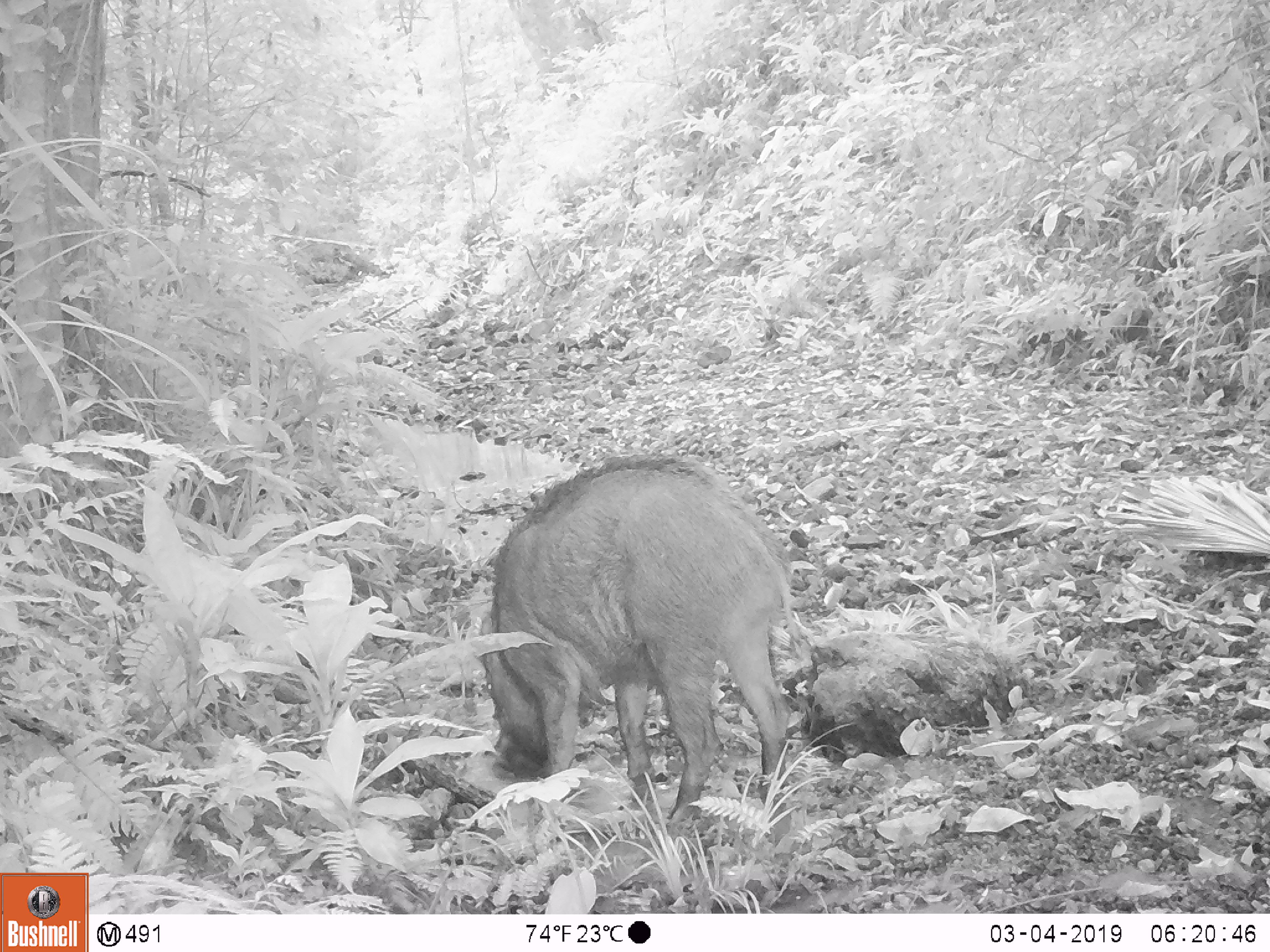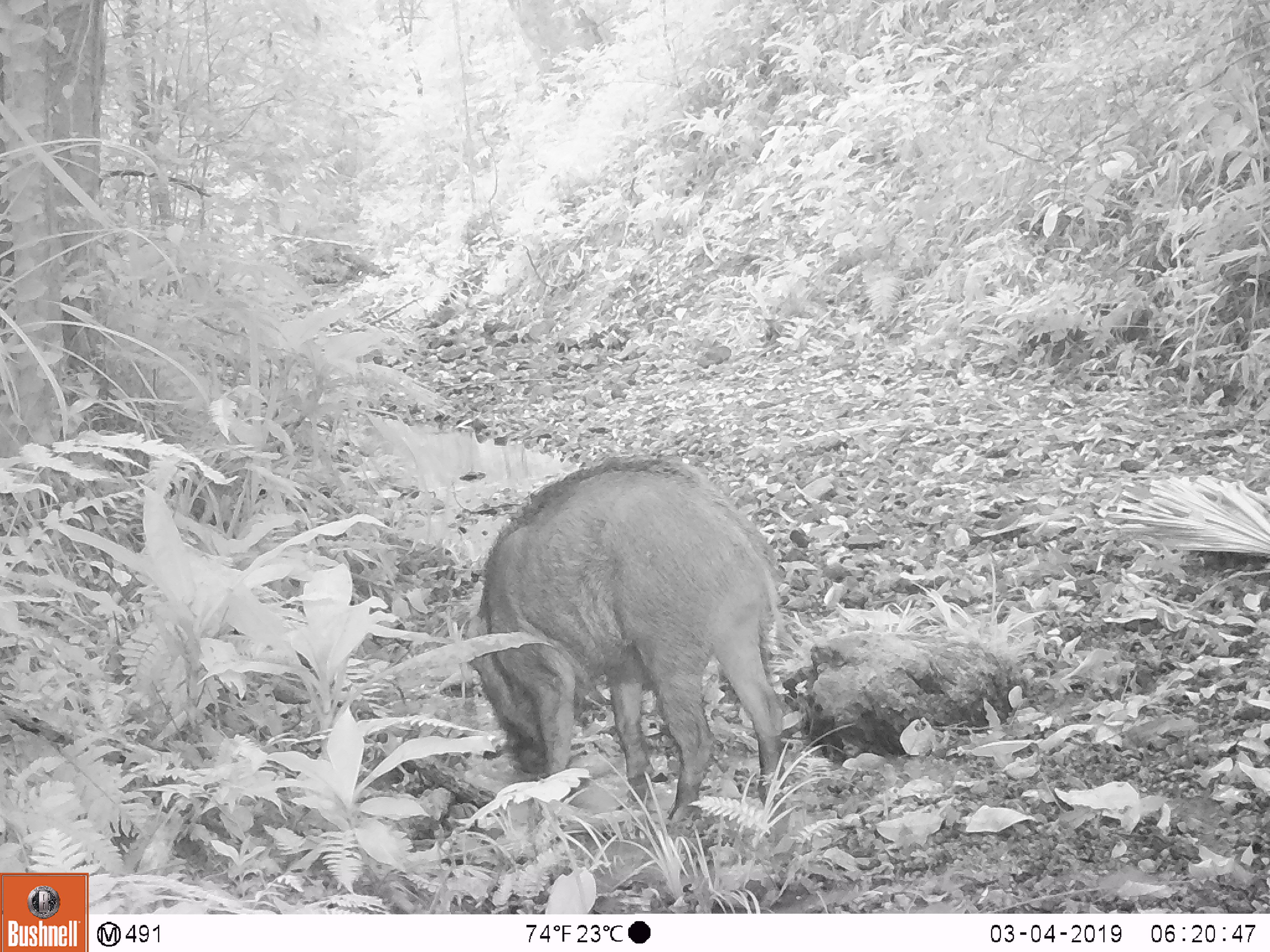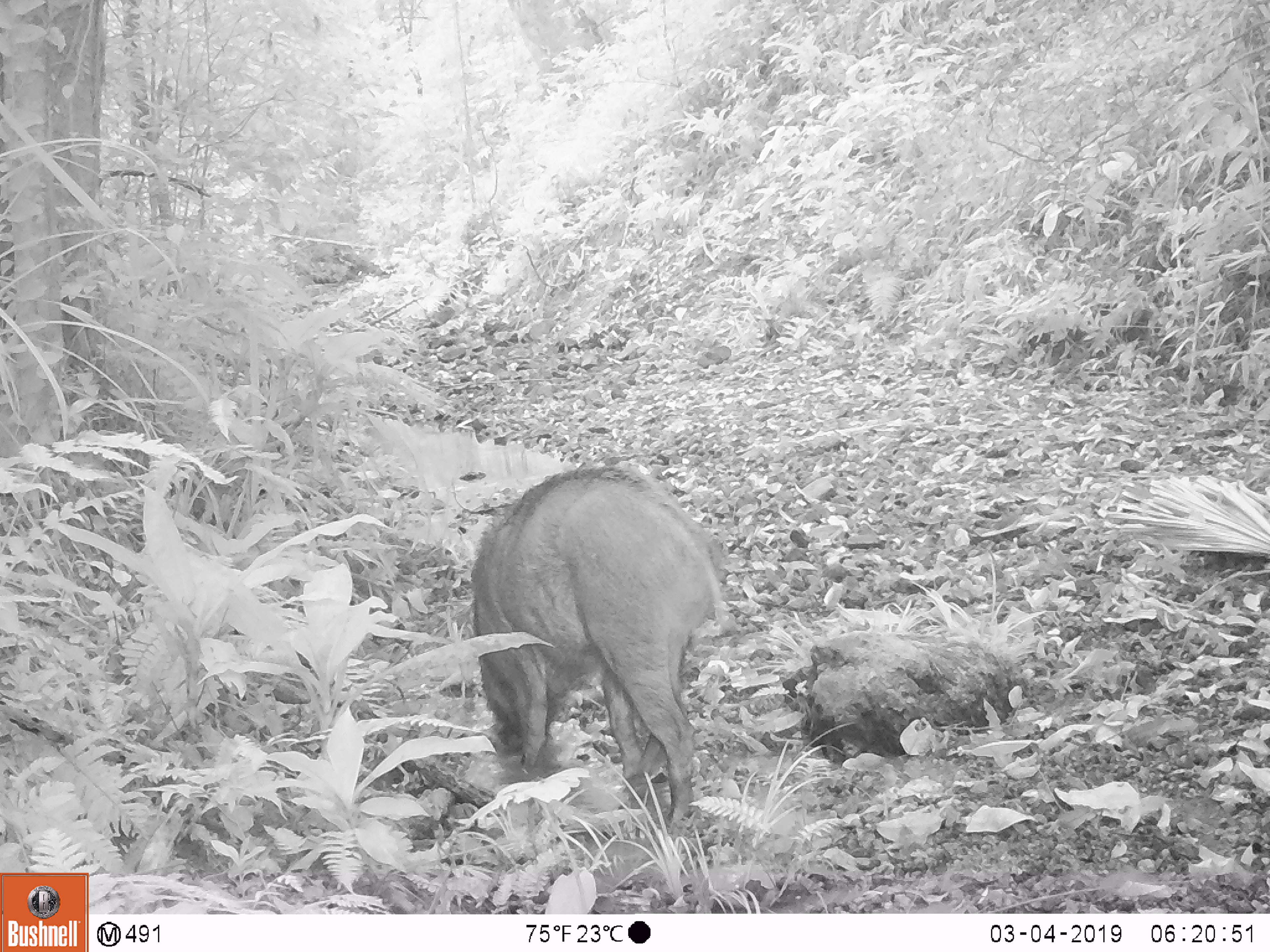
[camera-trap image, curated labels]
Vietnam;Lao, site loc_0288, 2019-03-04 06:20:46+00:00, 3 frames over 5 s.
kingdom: Animalia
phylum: Chordata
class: Mammalia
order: Artiodactyla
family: Suidae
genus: Sus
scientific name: Sus scrofa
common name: eurasian wild pig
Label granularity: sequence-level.